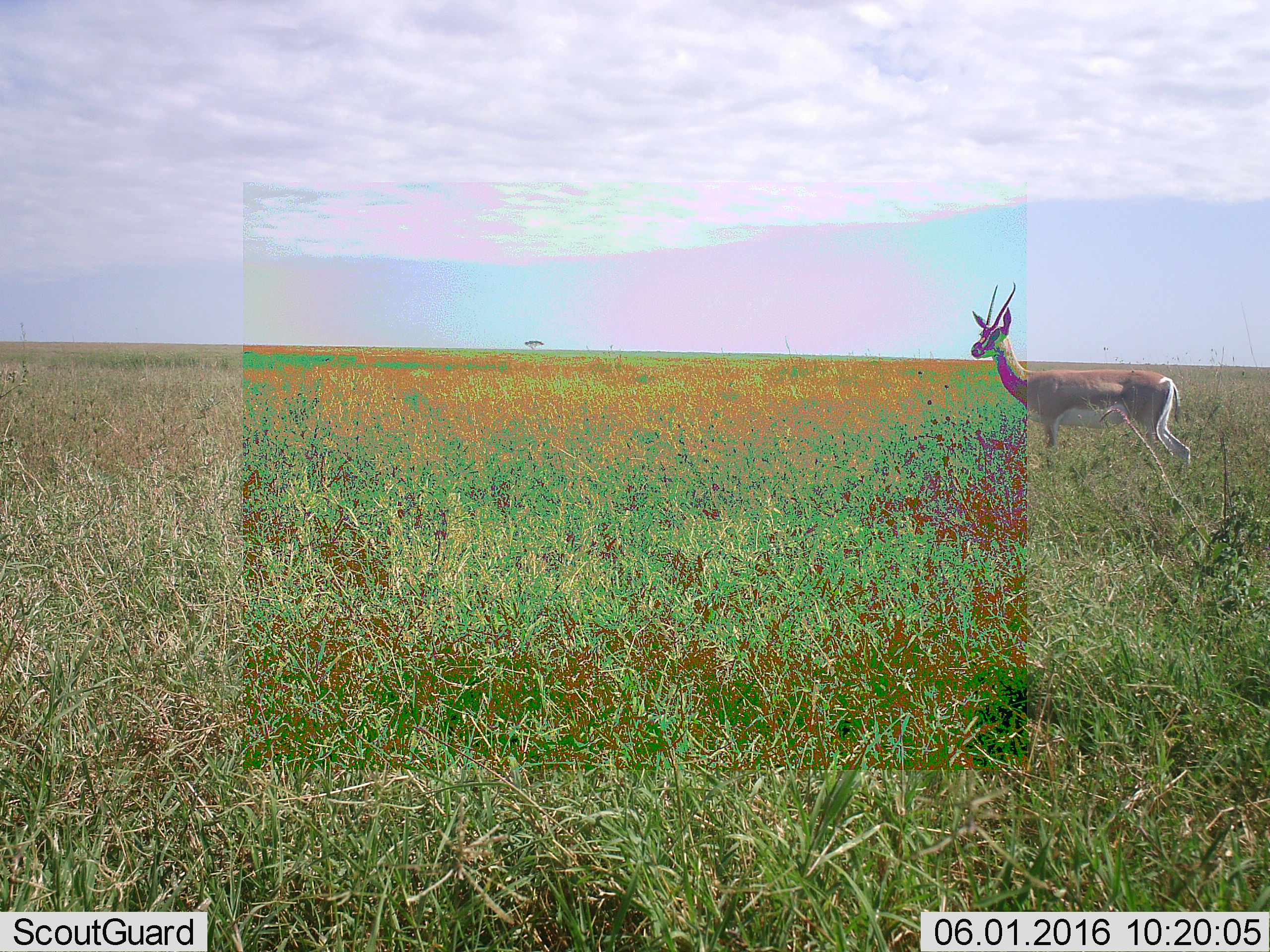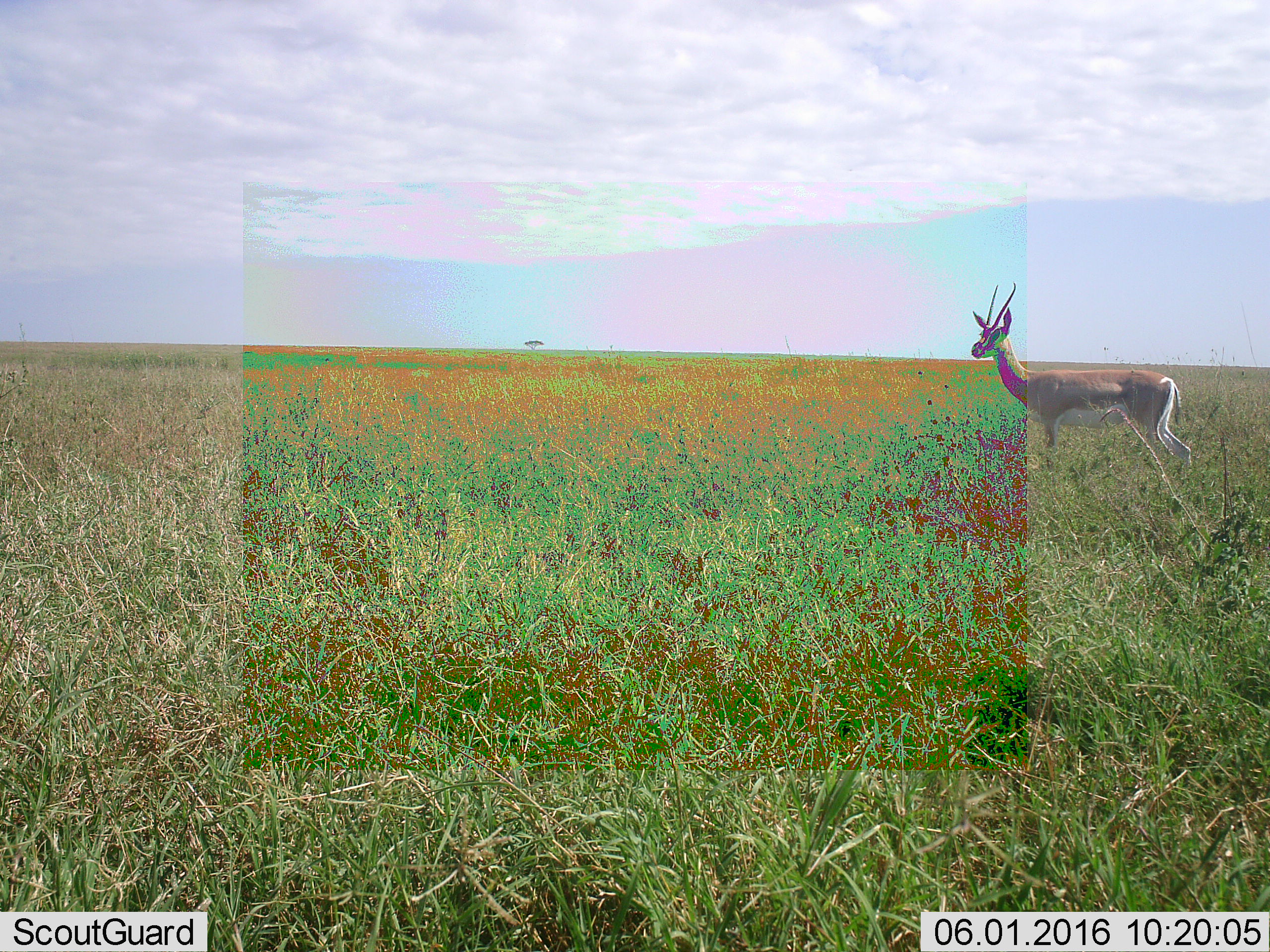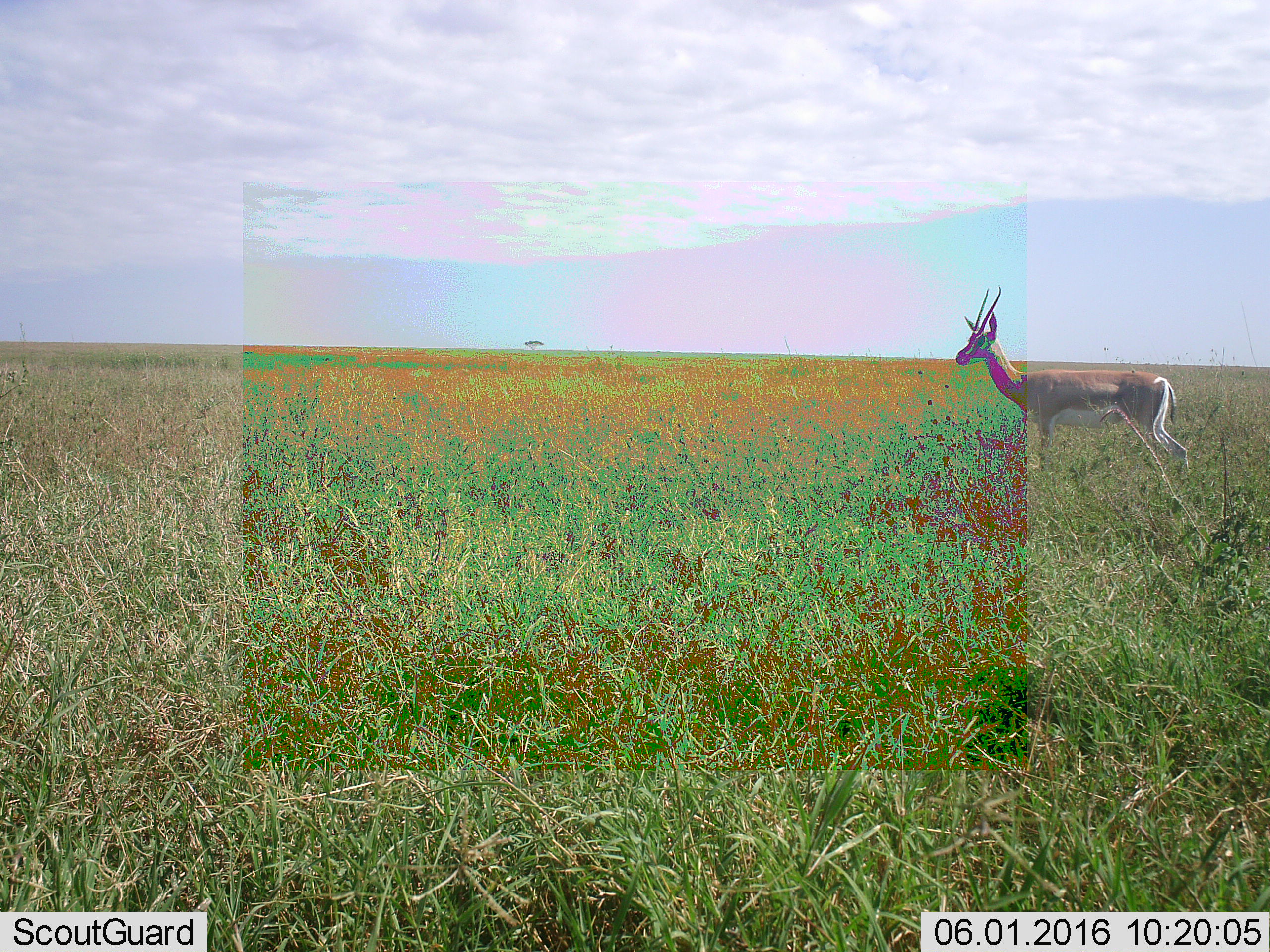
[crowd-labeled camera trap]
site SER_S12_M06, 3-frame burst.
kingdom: Animalia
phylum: Chordata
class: Mammalia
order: Artiodactyla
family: Bovidae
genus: Nanger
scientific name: Nanger granti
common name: grant's gazelle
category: gazellegrants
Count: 1.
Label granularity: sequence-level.